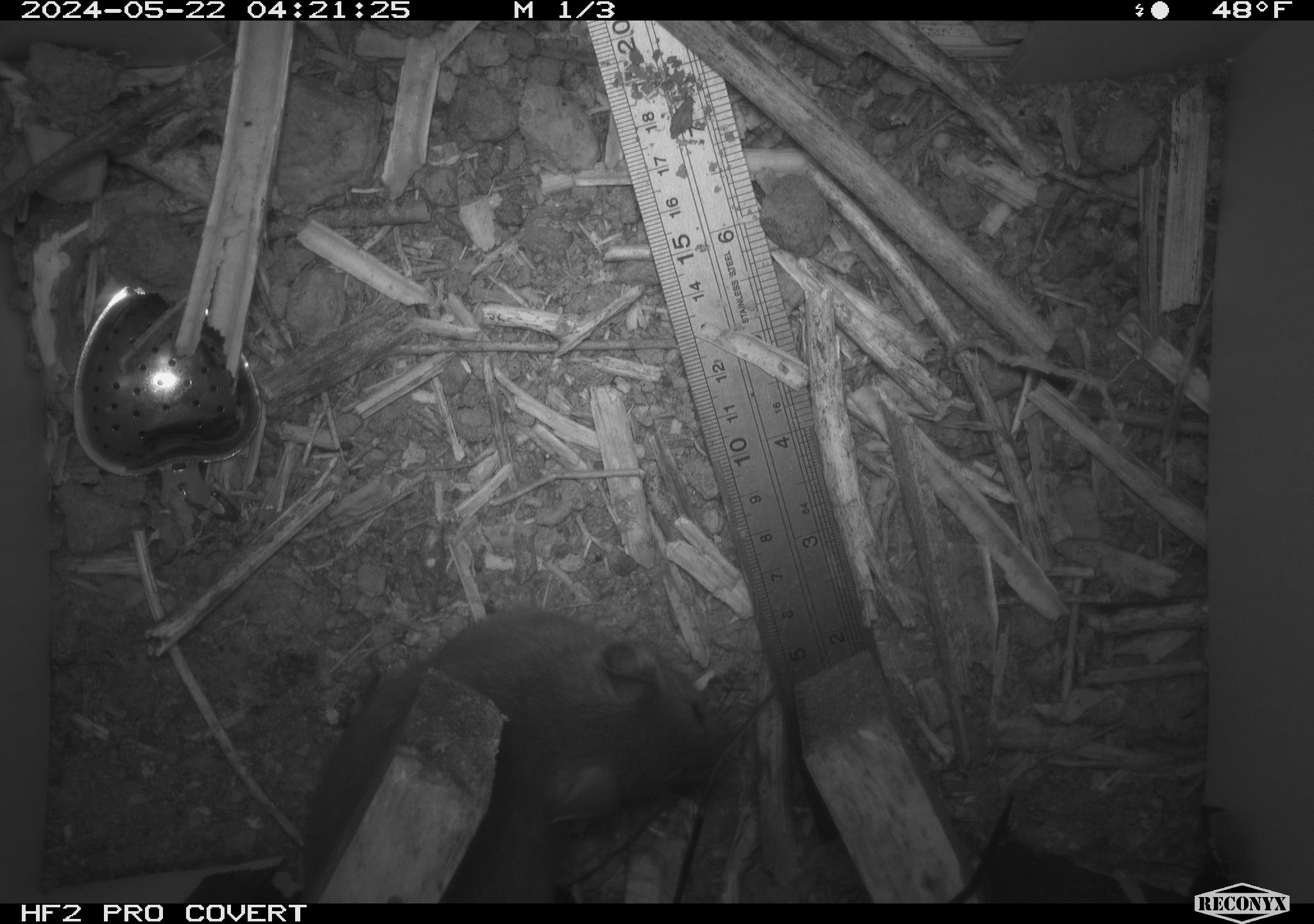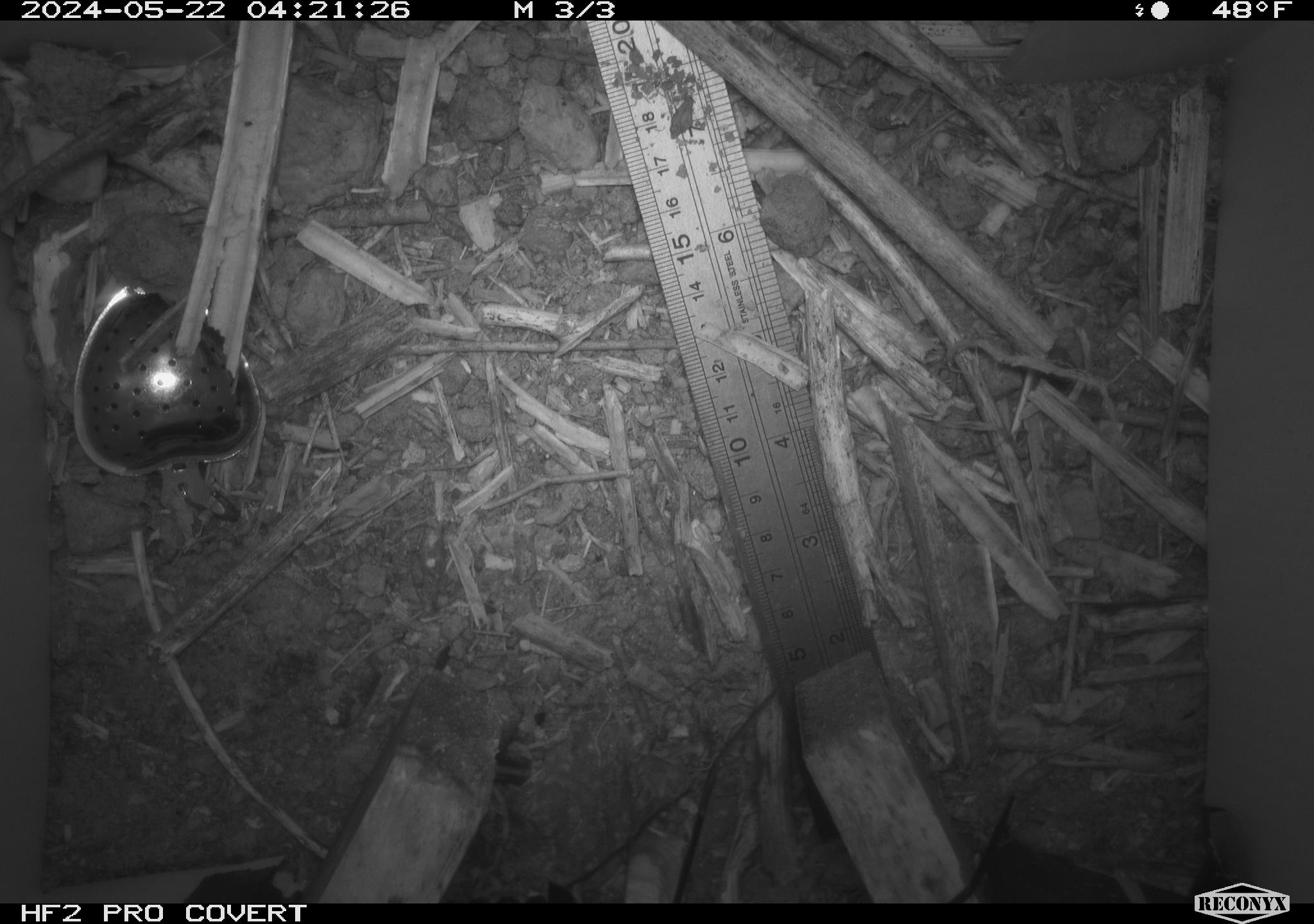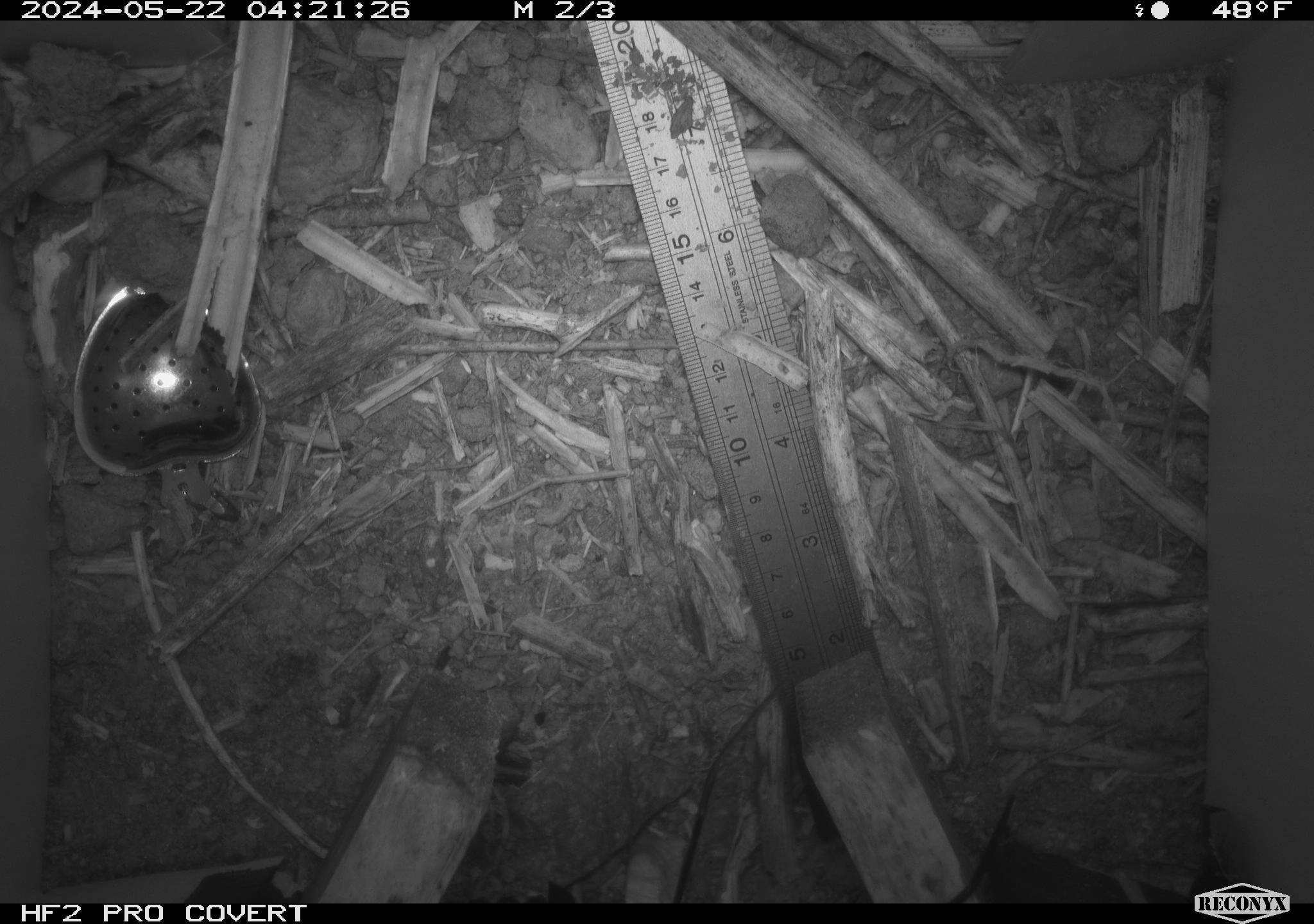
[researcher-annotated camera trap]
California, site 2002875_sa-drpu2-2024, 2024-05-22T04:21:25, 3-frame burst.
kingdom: Animalia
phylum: Chordata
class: Mammalia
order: Rodentia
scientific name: Rodentia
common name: rodent